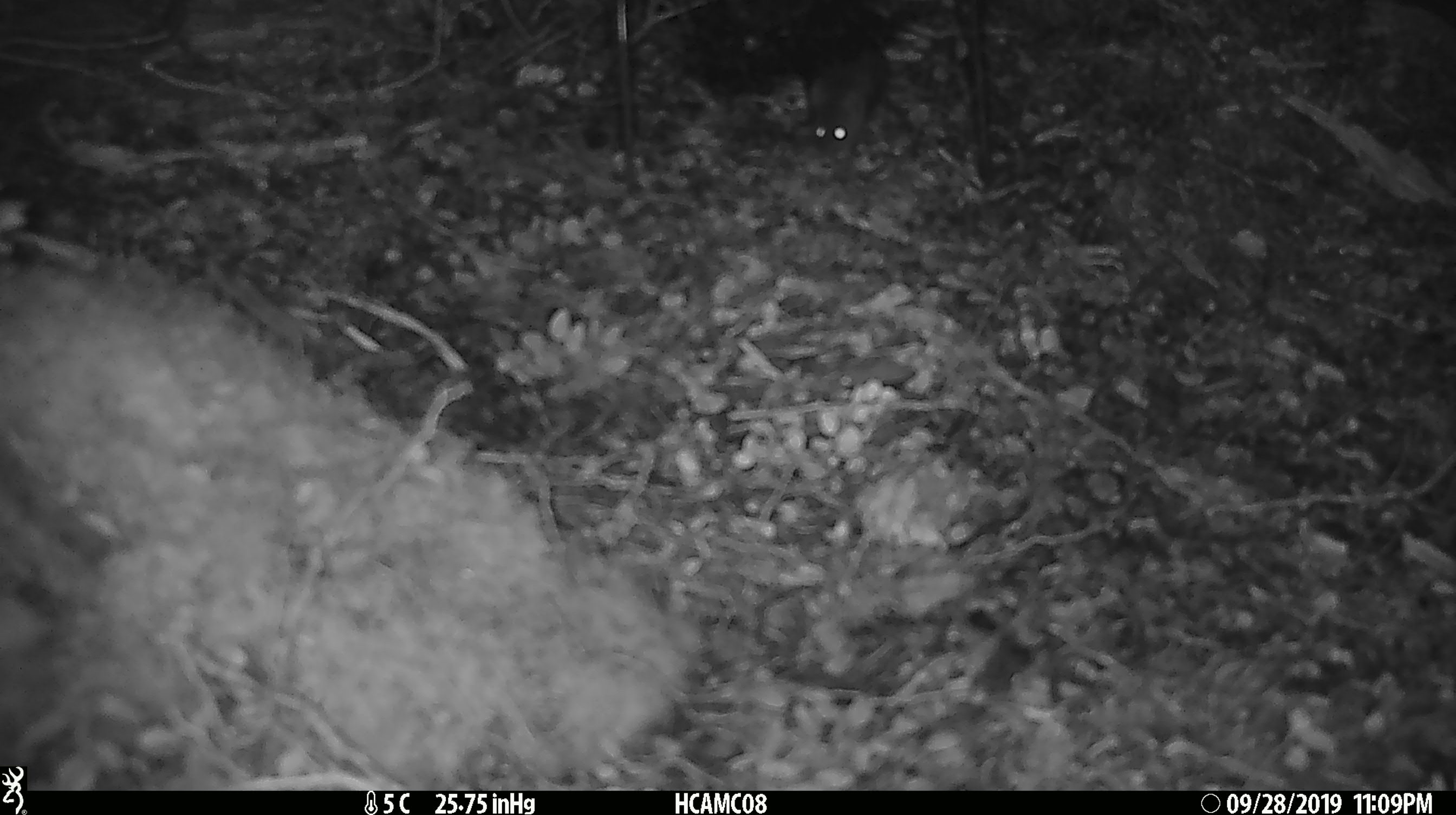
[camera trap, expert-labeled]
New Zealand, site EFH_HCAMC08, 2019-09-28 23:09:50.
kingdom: Animalia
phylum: Chordata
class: Mammalia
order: Rodentia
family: Muridae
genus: Mus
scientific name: Mus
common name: mouse